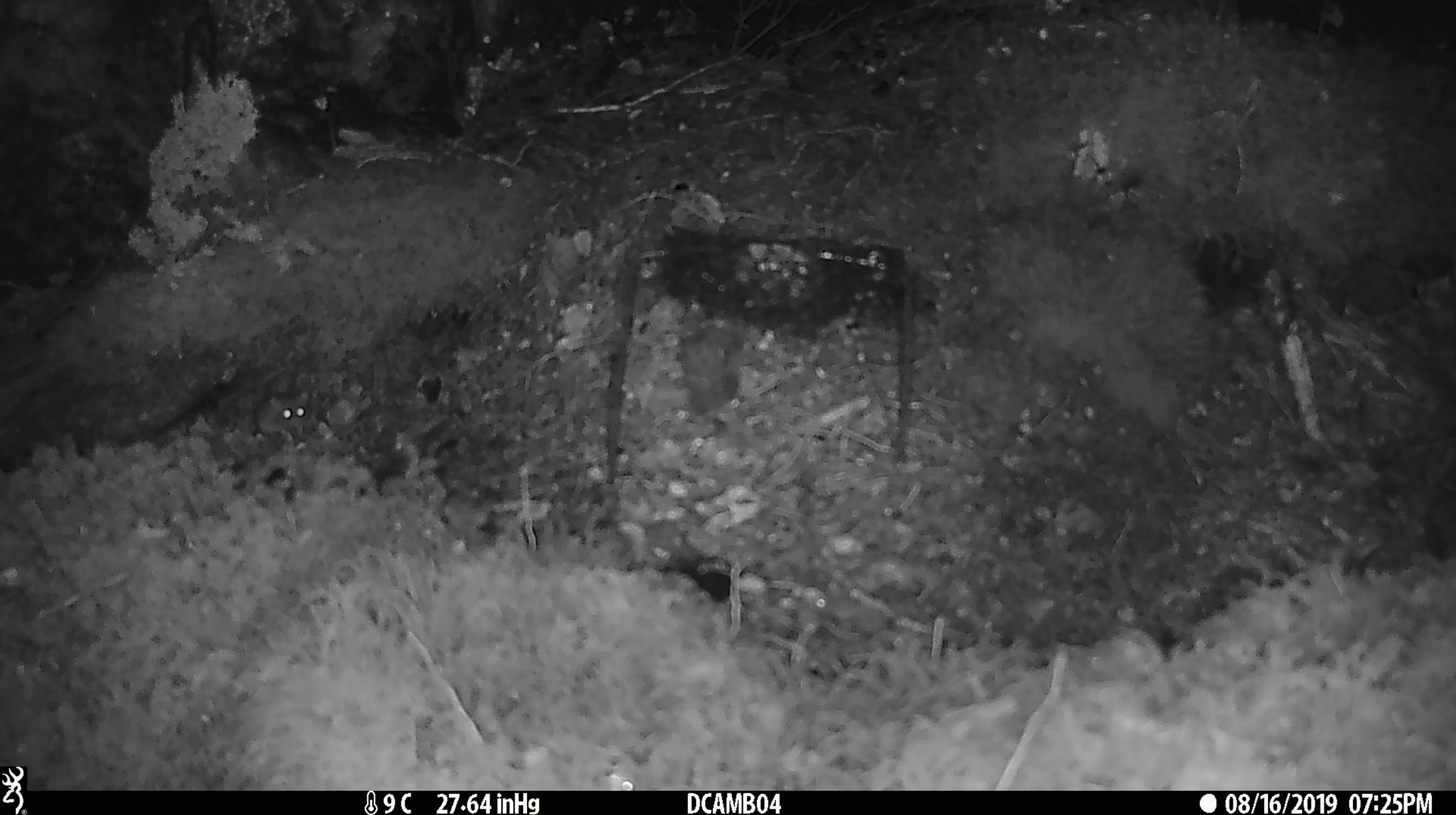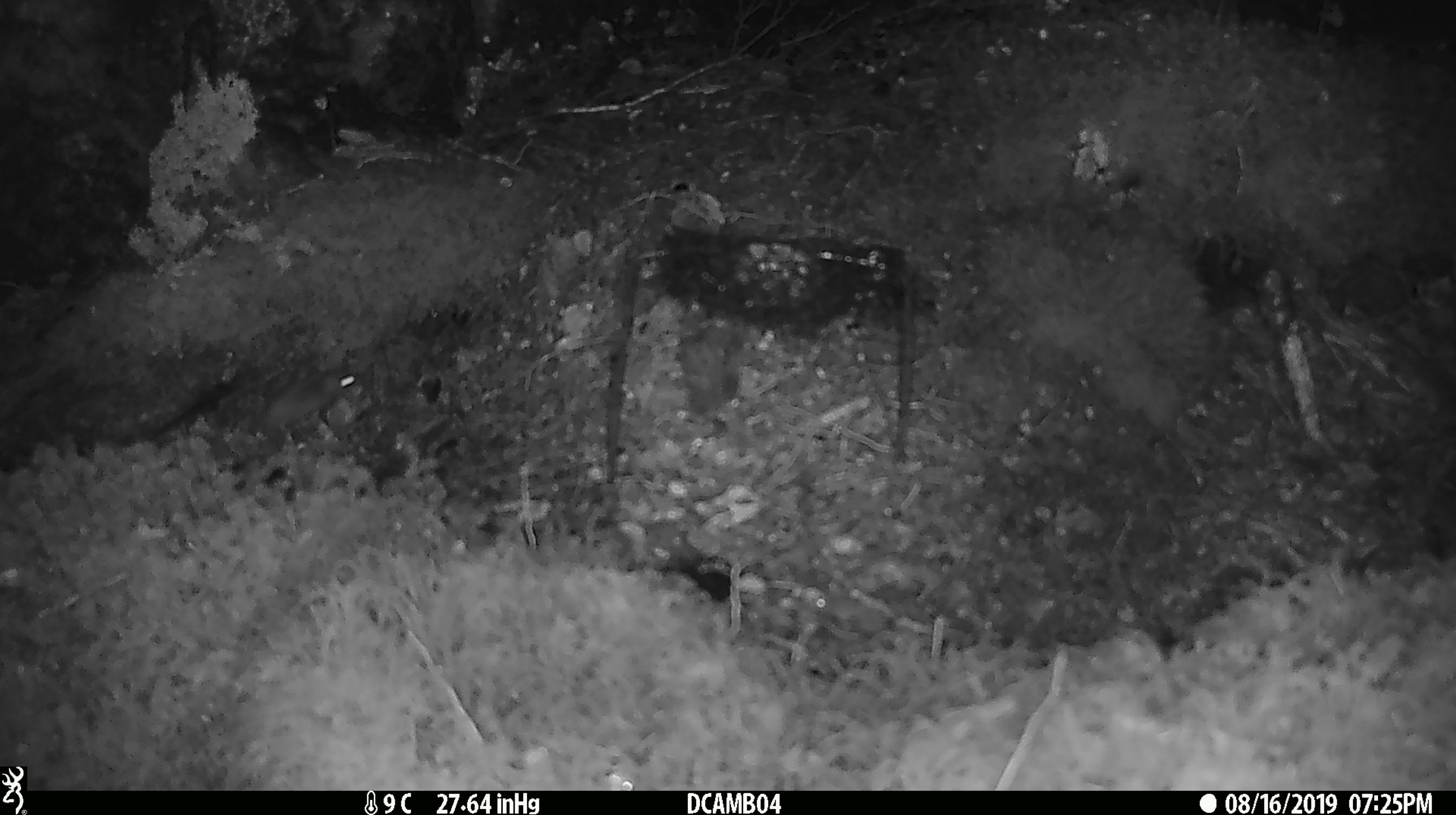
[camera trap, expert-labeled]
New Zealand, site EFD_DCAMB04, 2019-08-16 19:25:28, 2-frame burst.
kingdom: Animalia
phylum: Chordata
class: Mammalia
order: Rodentia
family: Muridae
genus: Mus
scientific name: Mus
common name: mouse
Mouse (Mus).